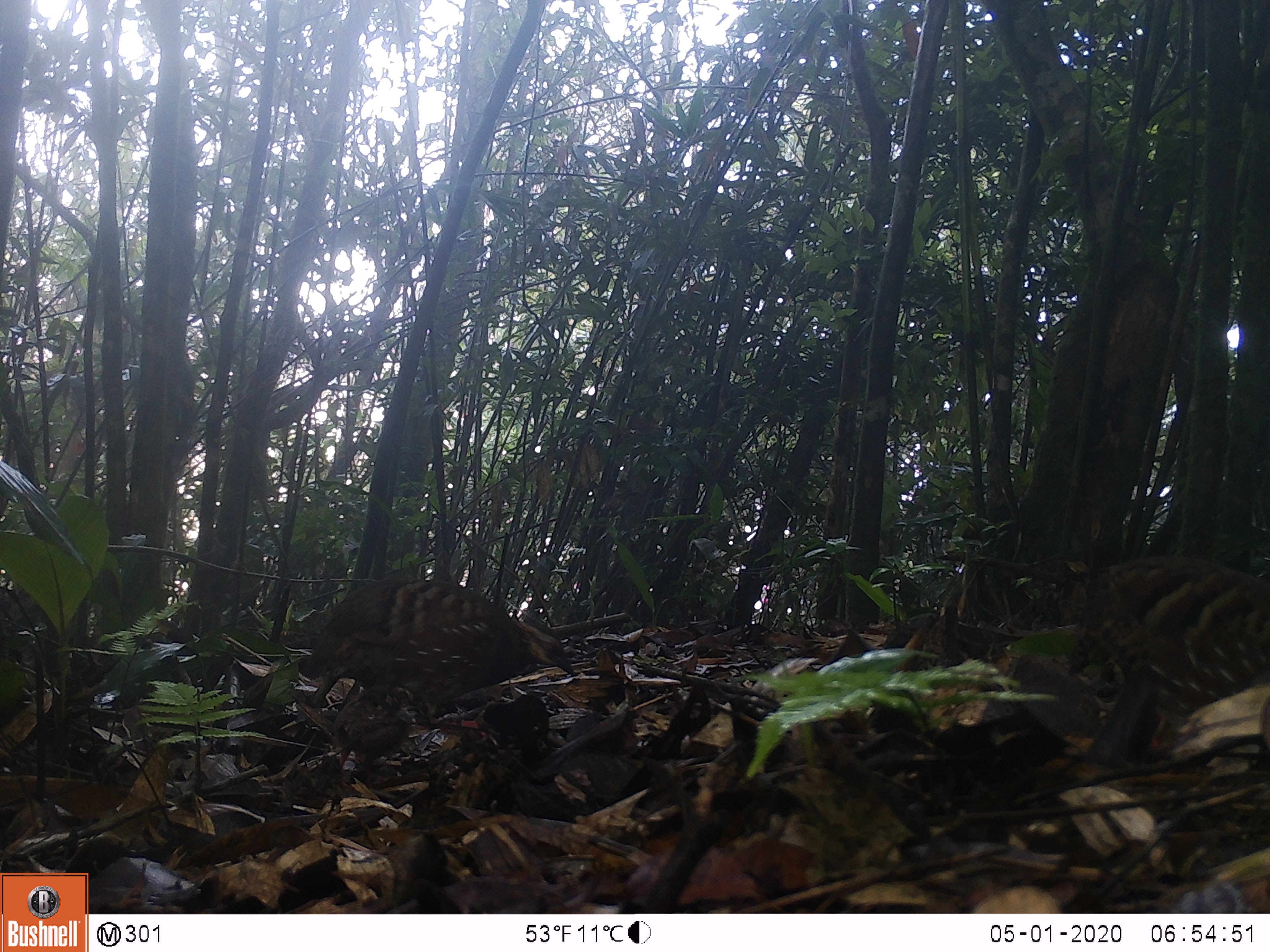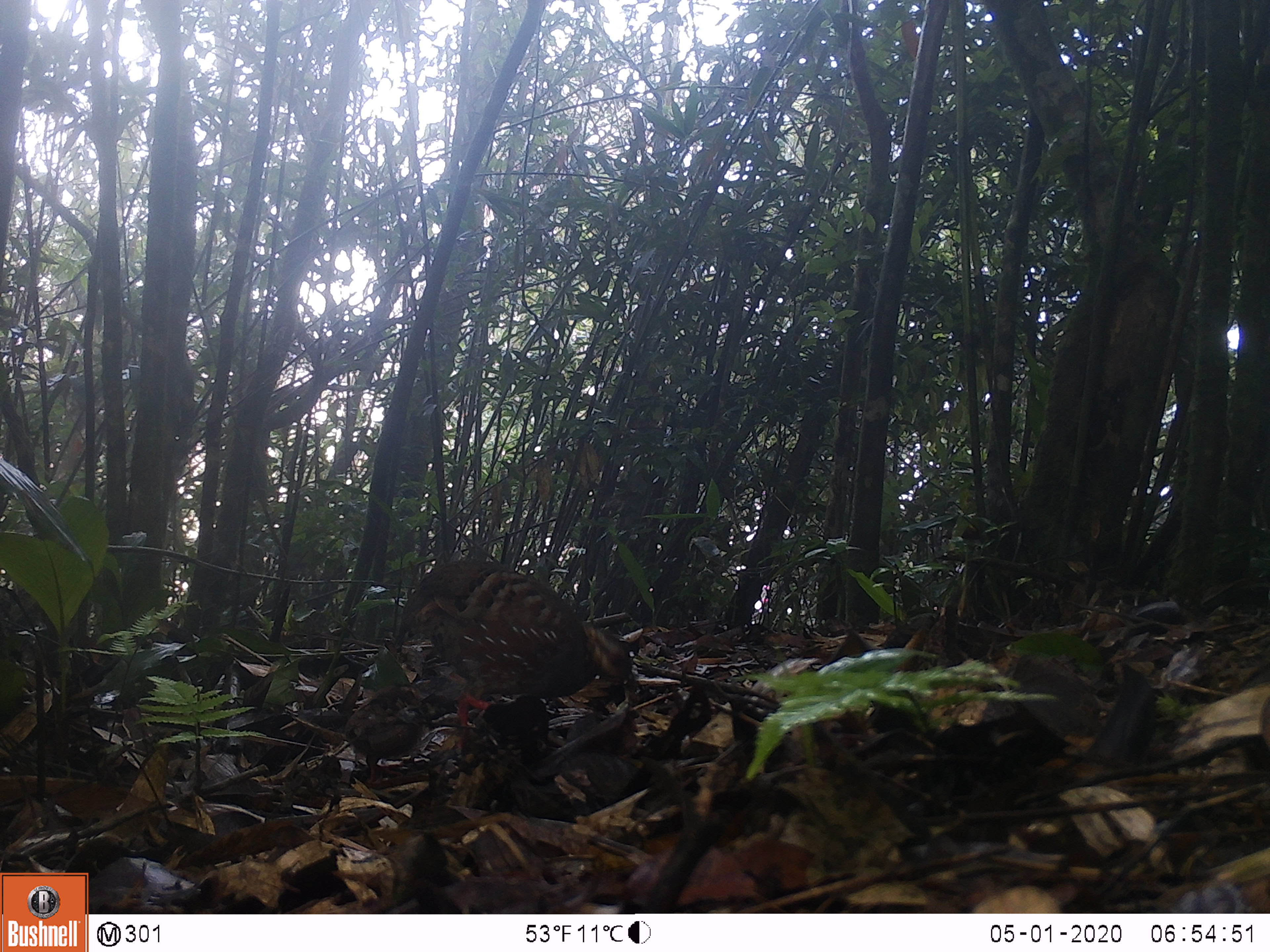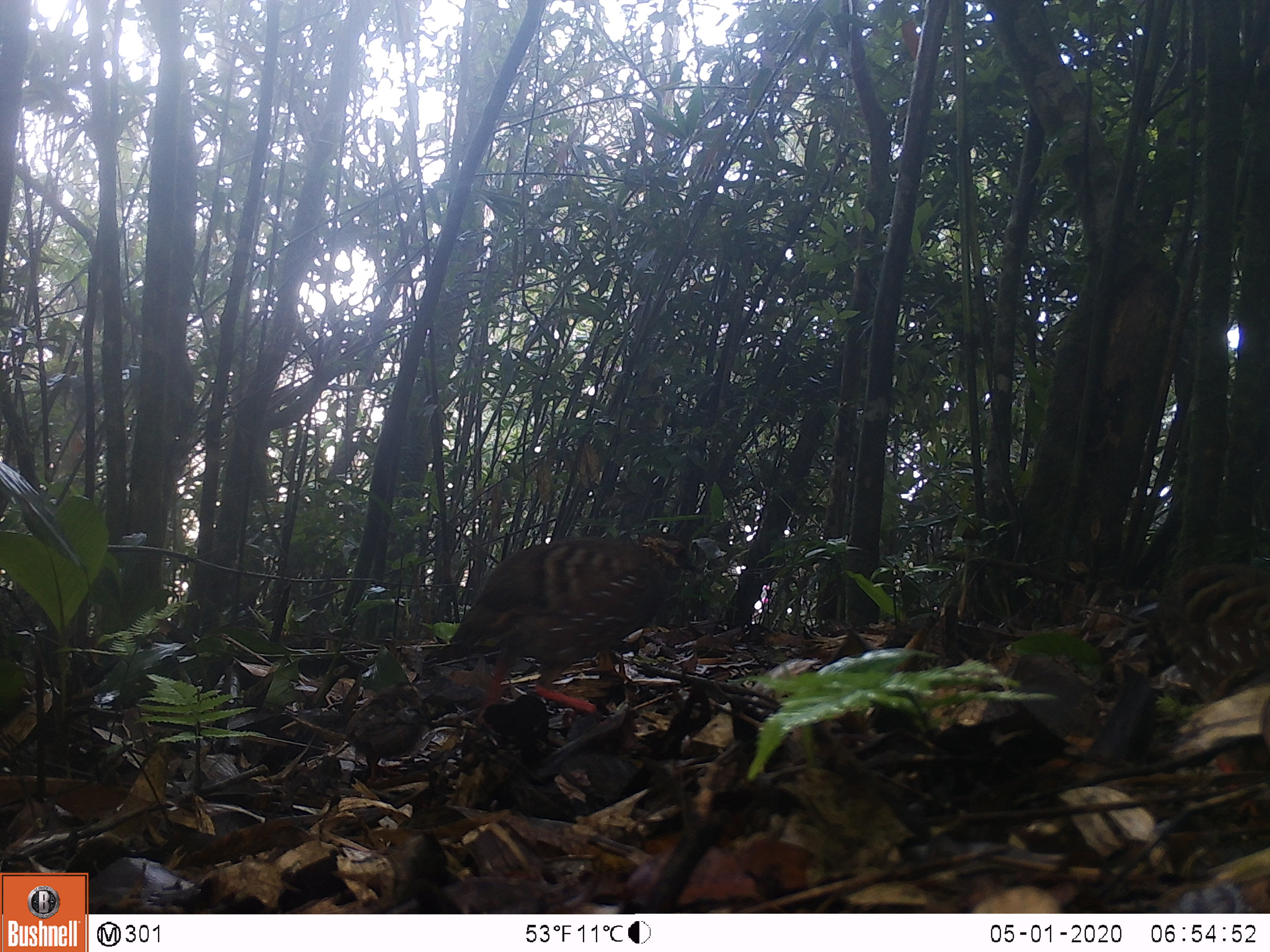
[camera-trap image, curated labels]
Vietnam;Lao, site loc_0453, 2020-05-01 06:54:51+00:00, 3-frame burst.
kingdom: Animalia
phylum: Chordata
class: Aves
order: Galliformes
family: Phasianidae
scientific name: Phasianidae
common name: partridge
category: unidentified partridge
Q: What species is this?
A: Unidentified partridge (partridge) (Phasianidae).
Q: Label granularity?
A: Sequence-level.